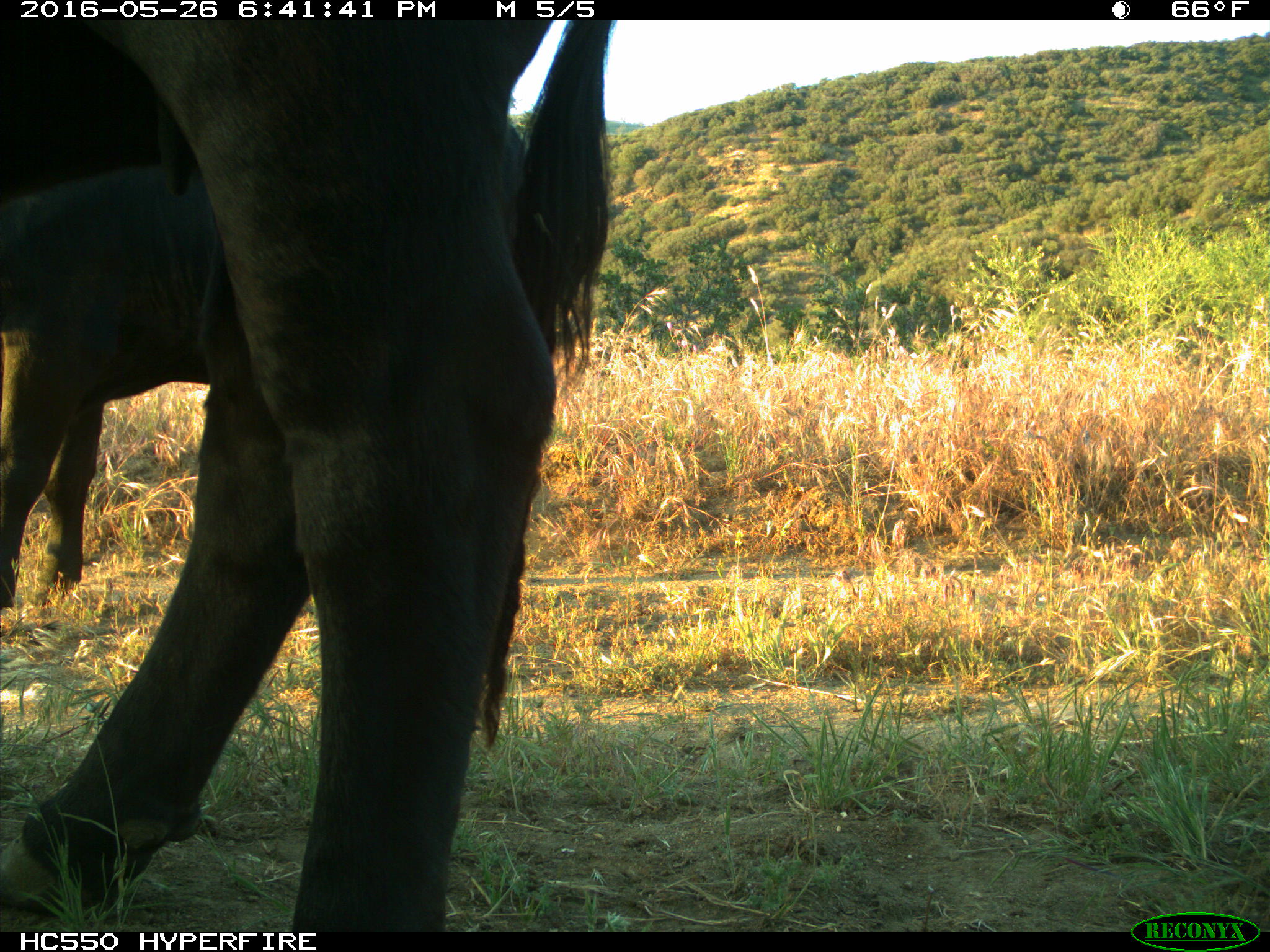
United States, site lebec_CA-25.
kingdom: Animalia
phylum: Chordata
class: Mammalia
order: Artiodactyla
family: Bovidae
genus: Bos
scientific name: Bos taurus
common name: domestic cow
Bos taurus (domestic cow).